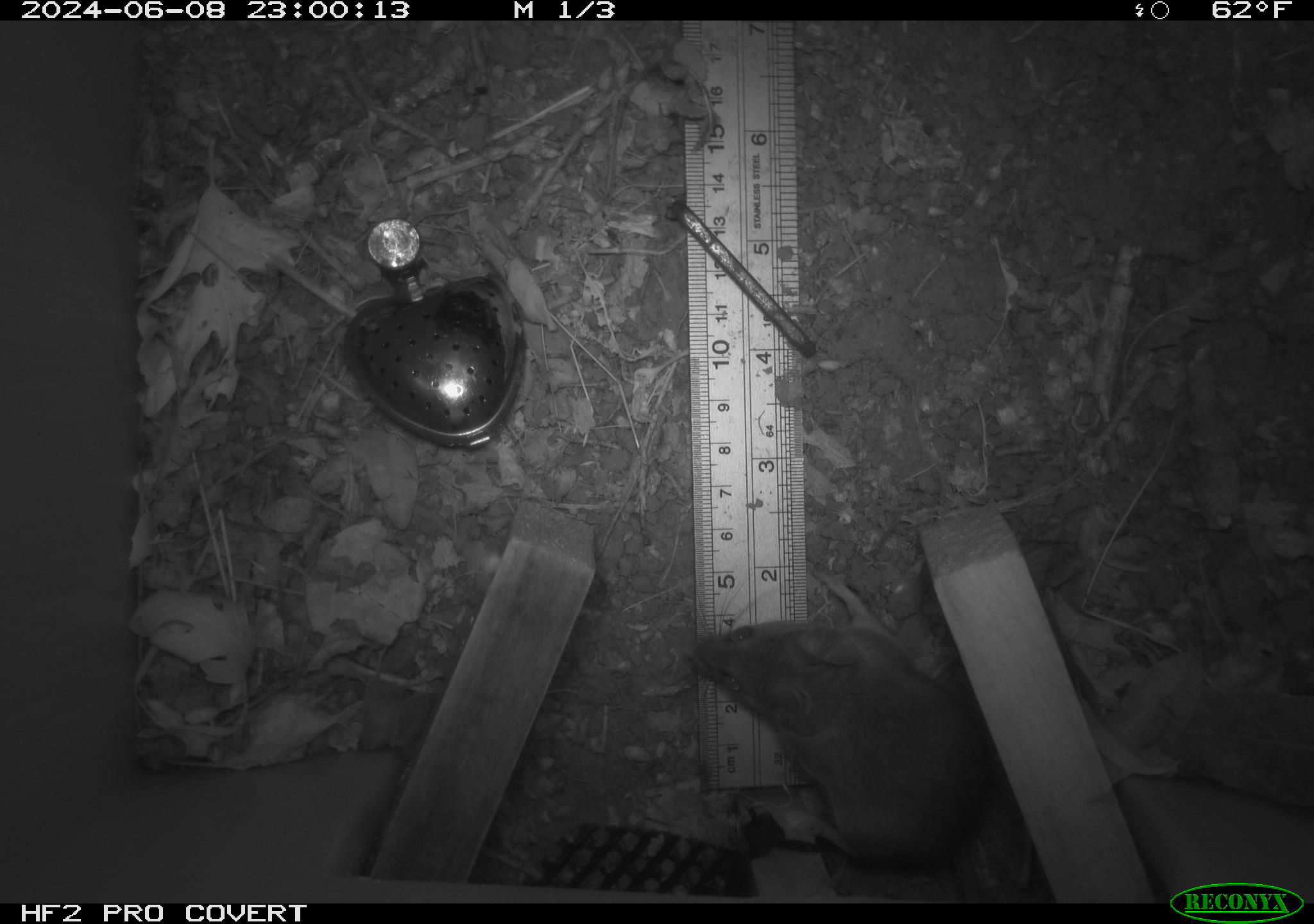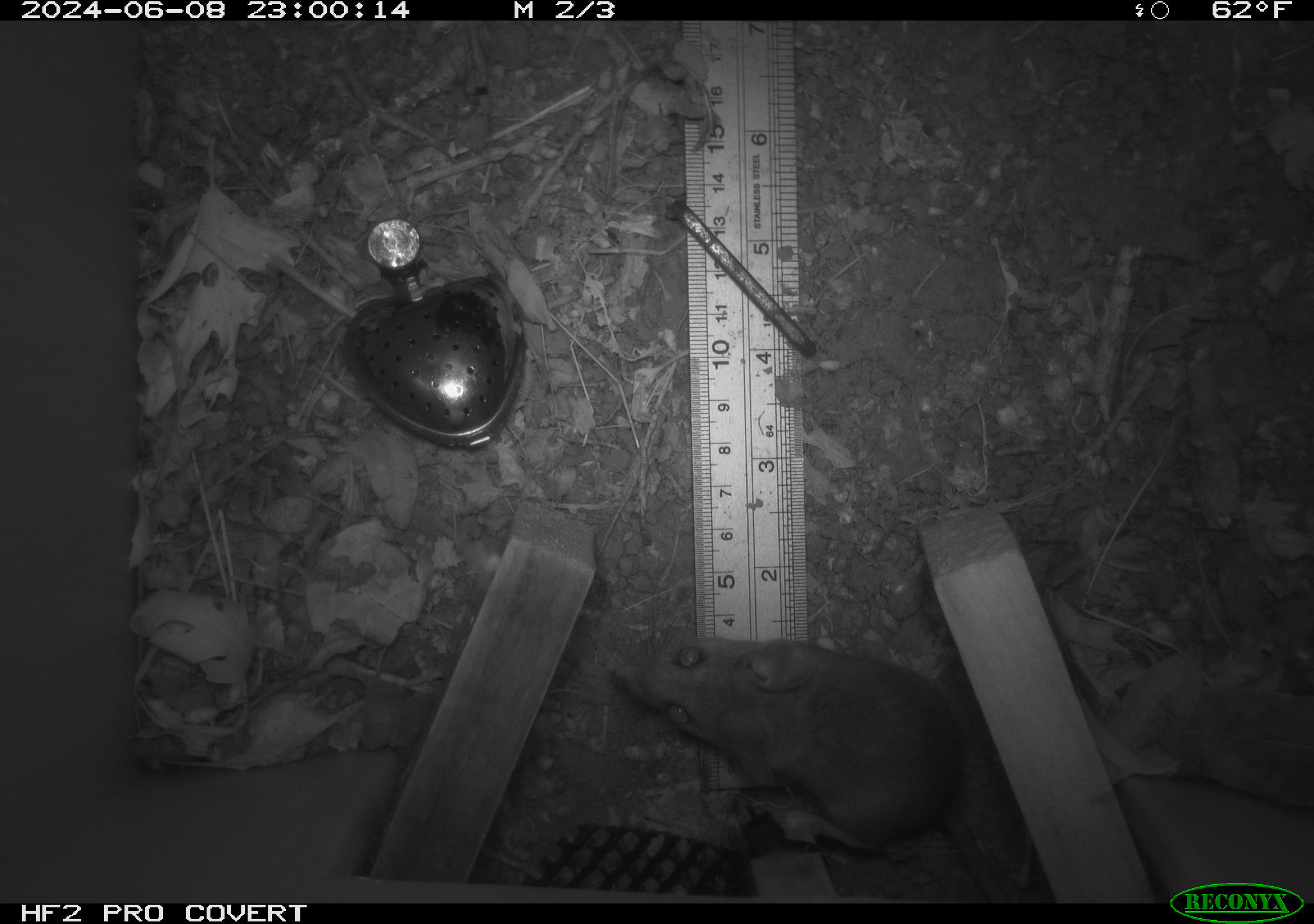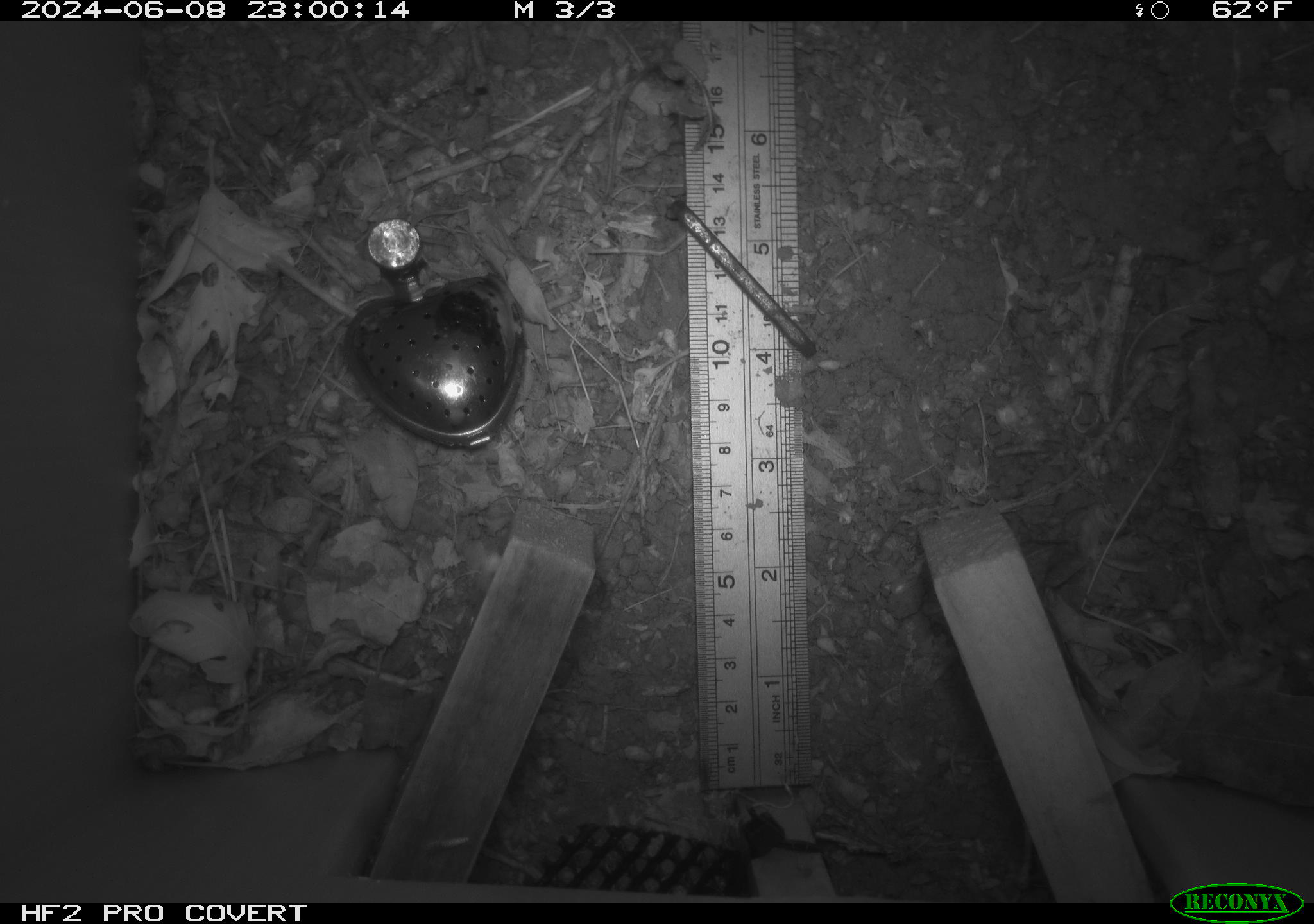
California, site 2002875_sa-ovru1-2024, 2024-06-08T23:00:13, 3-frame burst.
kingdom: Animalia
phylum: Chordata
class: Mammalia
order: Rodentia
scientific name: Rodentia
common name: rodent